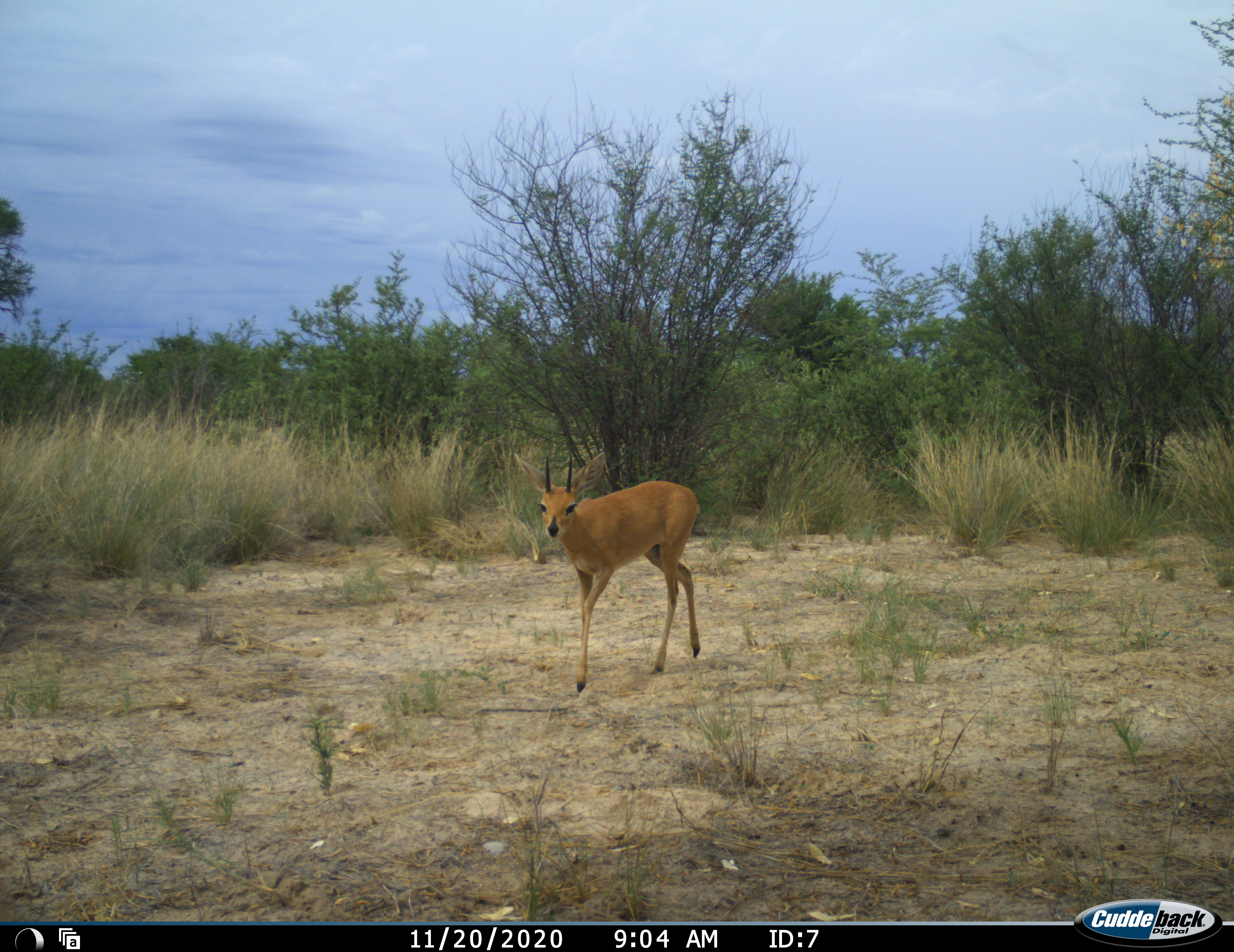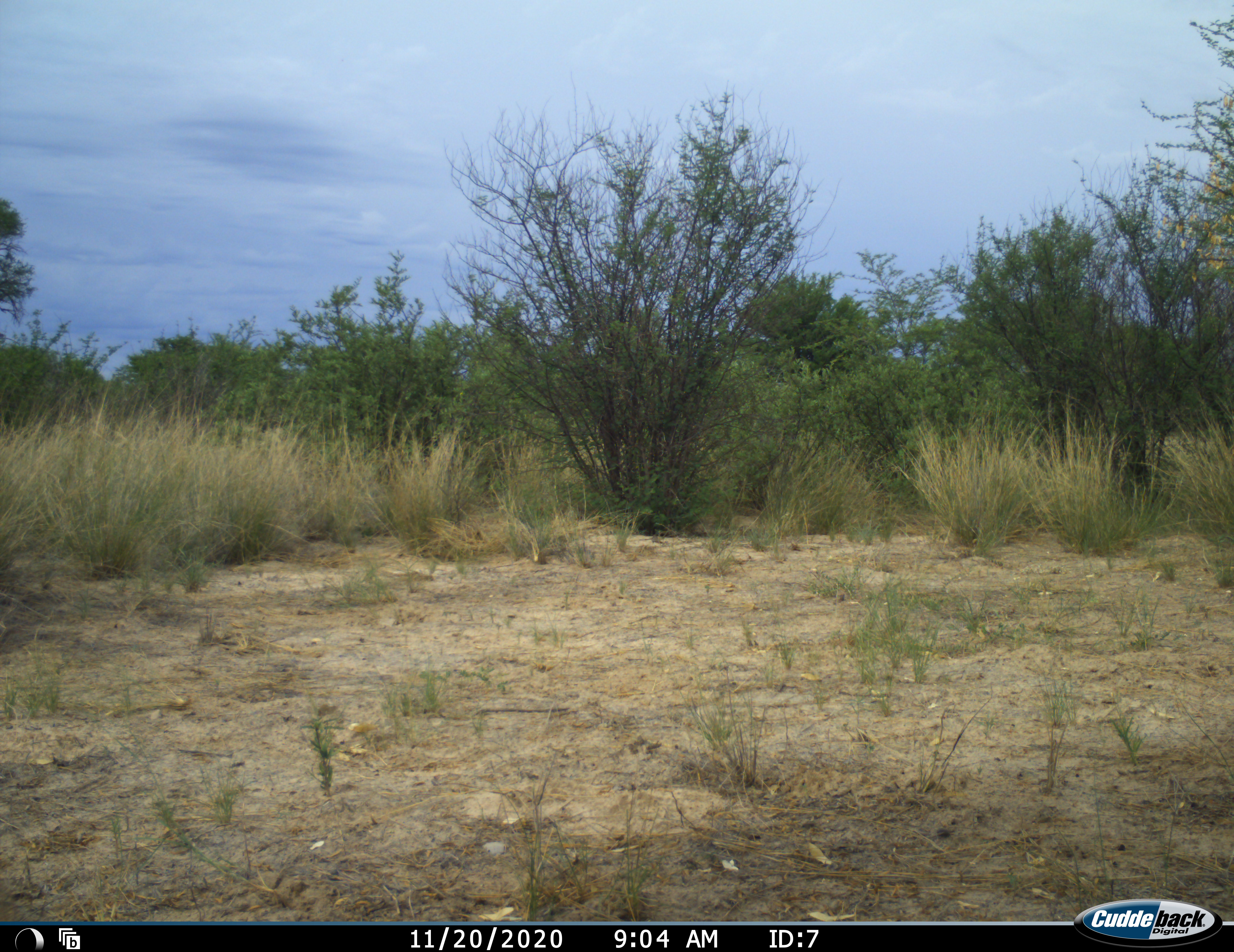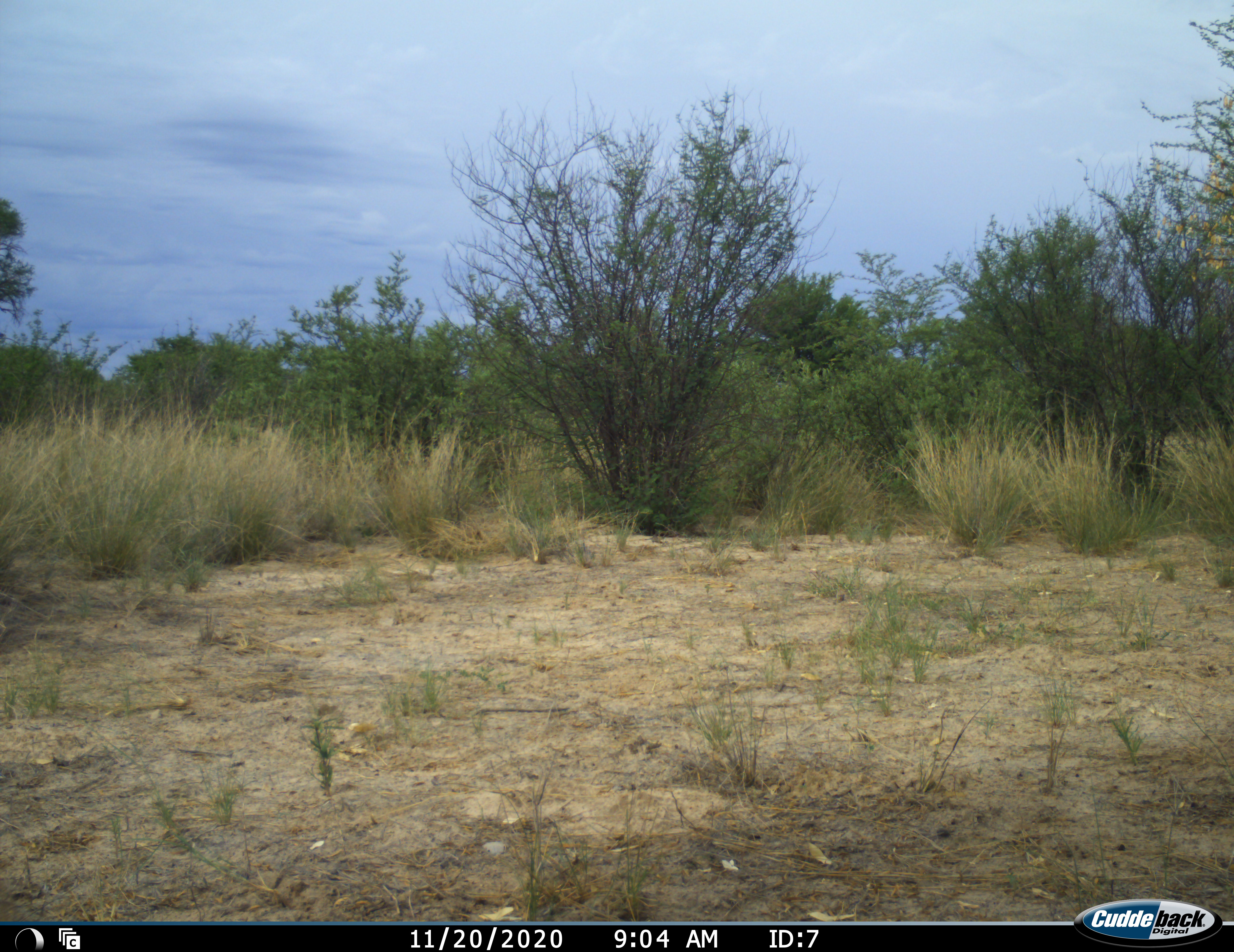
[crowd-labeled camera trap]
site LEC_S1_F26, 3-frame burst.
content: unidentified animal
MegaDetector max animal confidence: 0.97